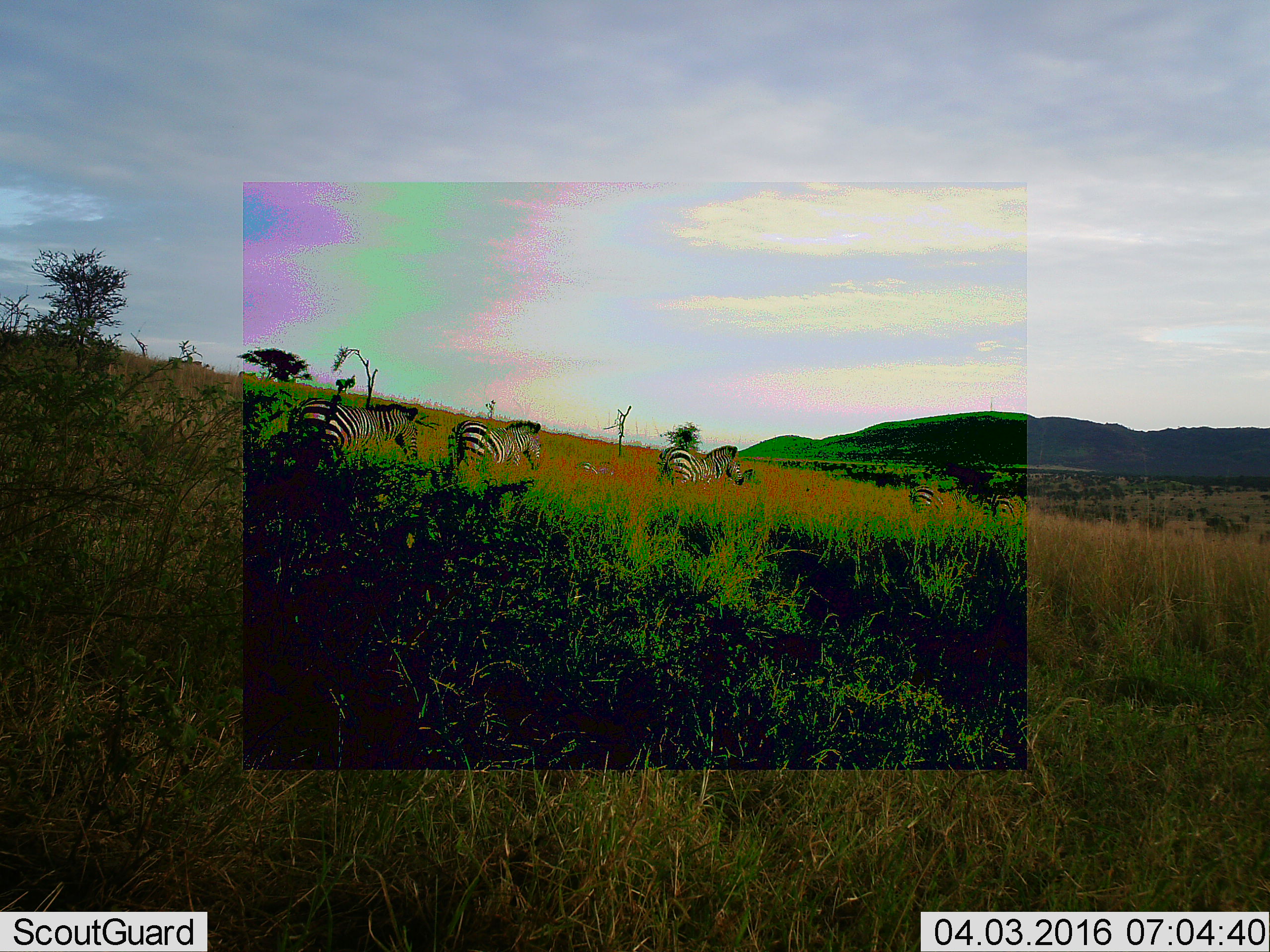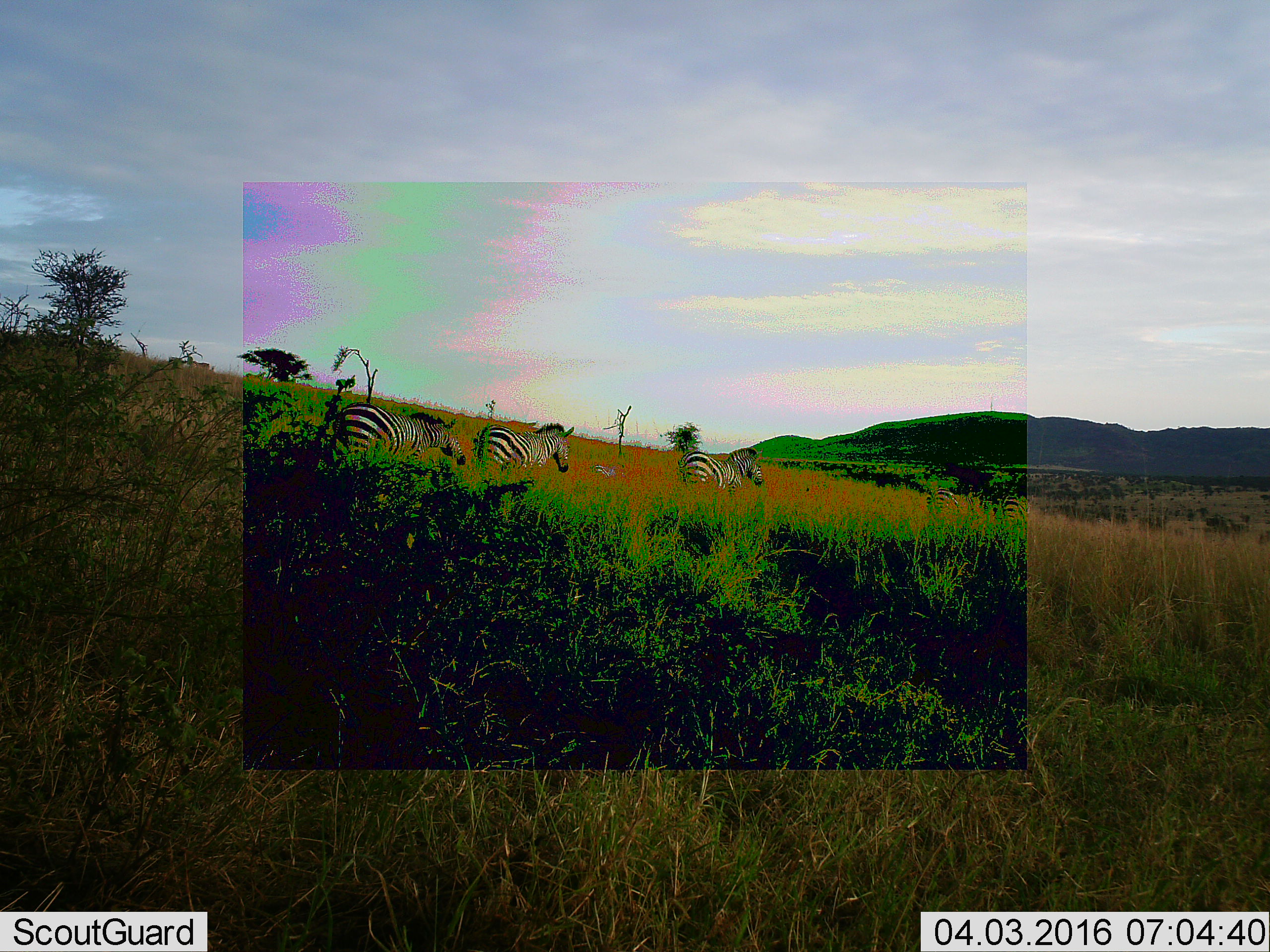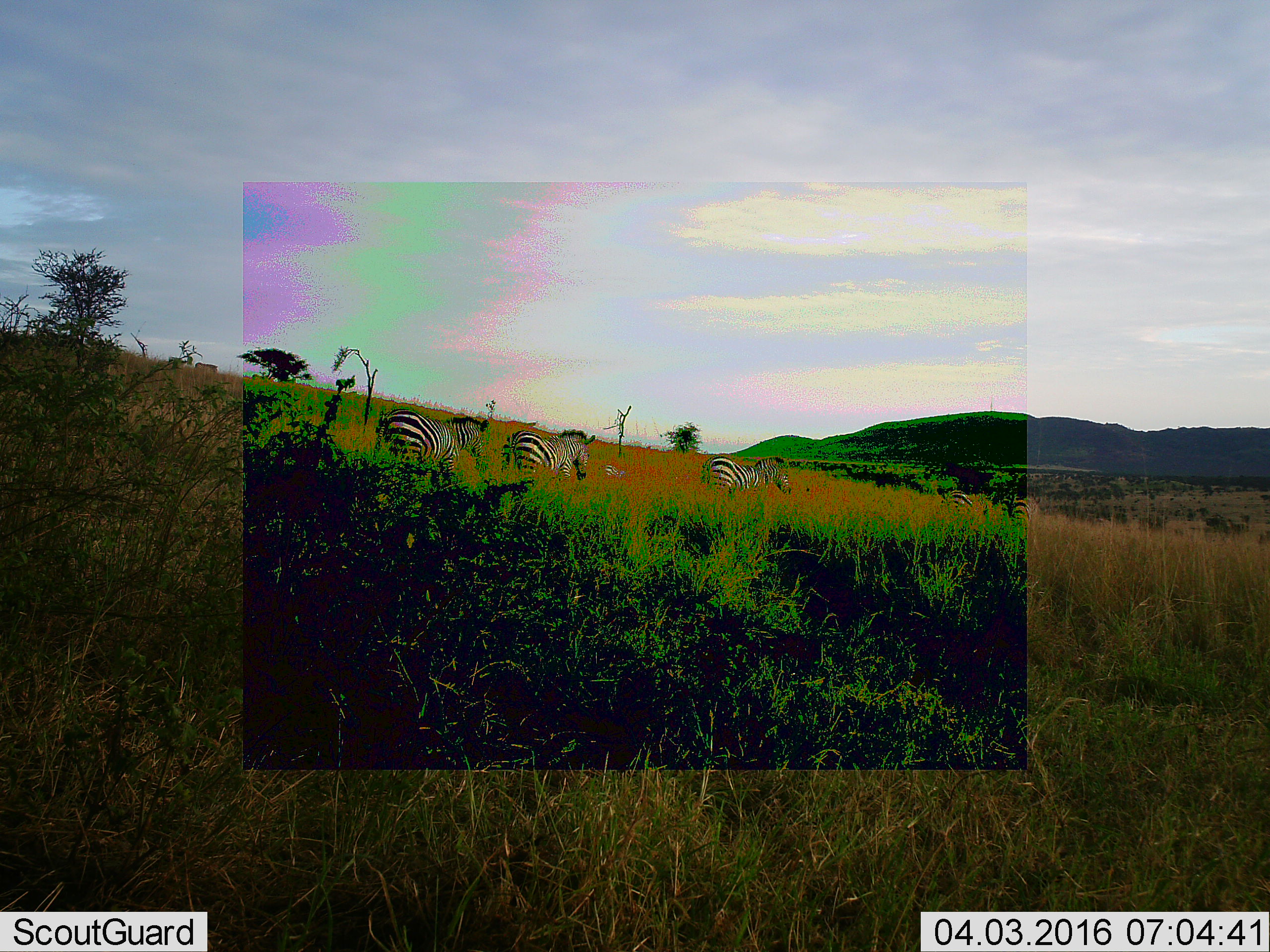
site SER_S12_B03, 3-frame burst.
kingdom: Animalia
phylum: Chordata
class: Mammalia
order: Perissodactyla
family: Equidae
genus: Equus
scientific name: Equus quagga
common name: plains zebra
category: zebraplains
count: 6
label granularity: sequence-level